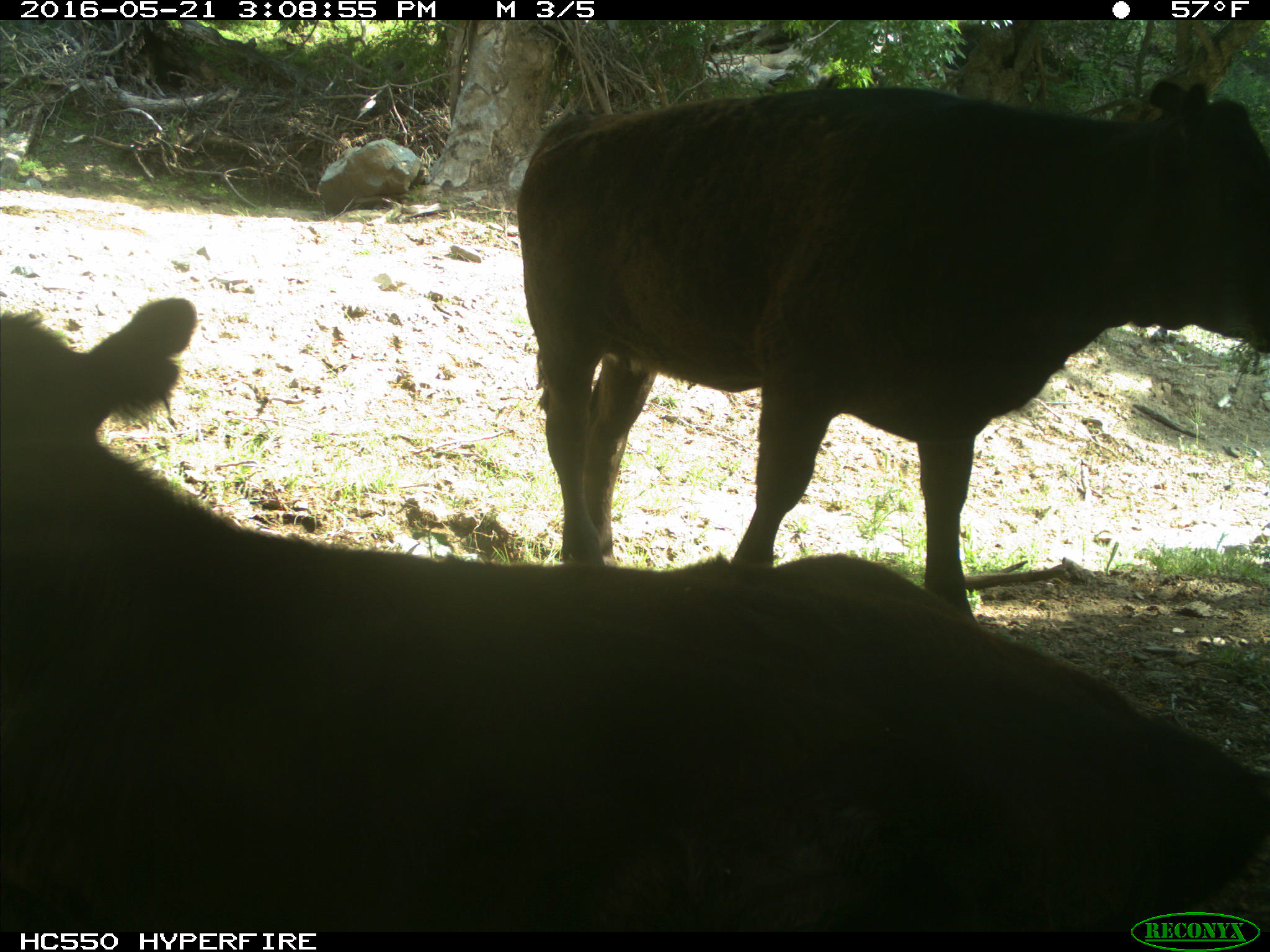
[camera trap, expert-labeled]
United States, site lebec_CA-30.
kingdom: Animalia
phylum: Chordata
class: Mammalia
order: Artiodactyla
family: Bovidae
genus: Bos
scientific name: Bos taurus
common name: domestic cow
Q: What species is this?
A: Bos taurus (domestic cow).